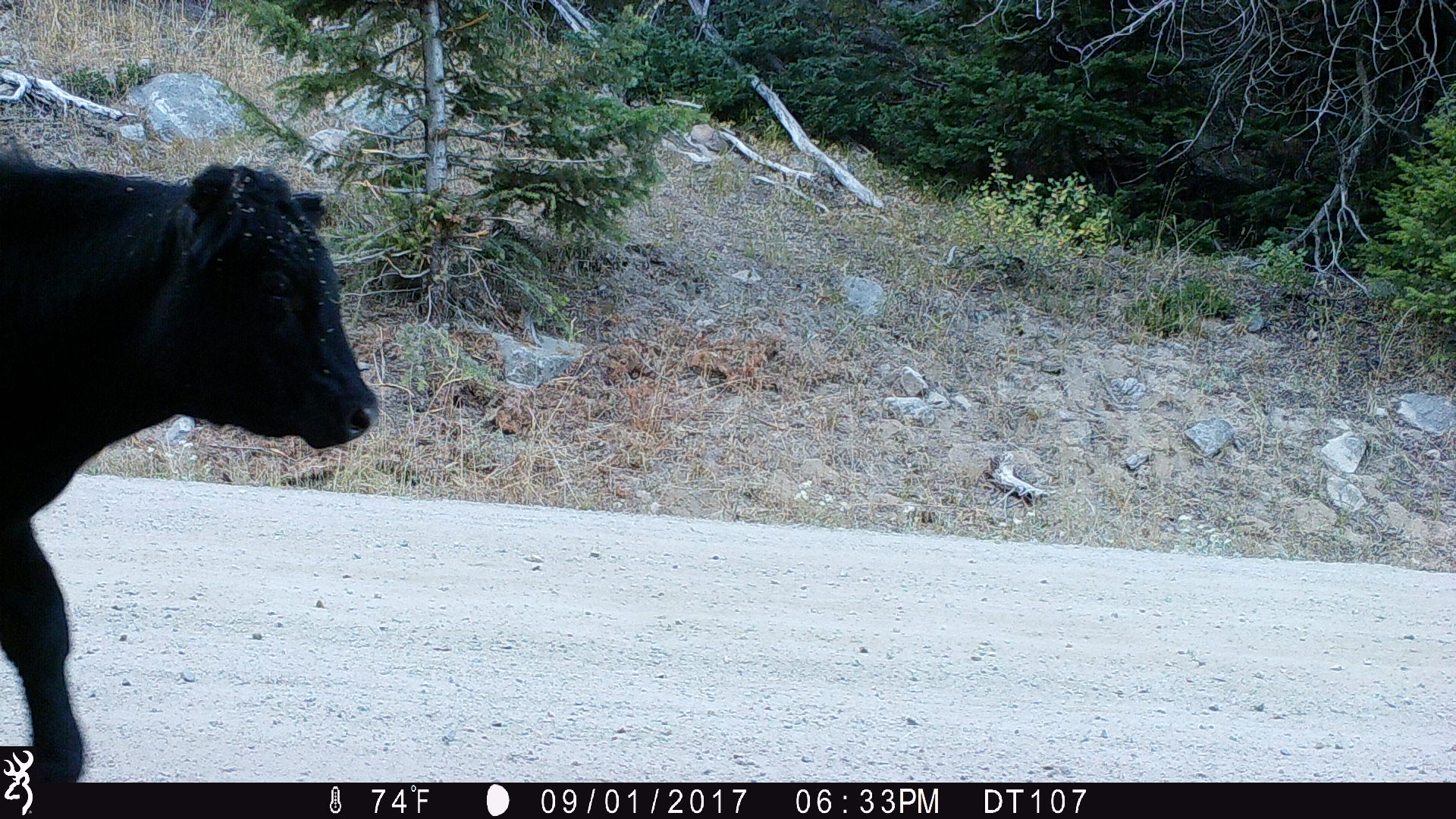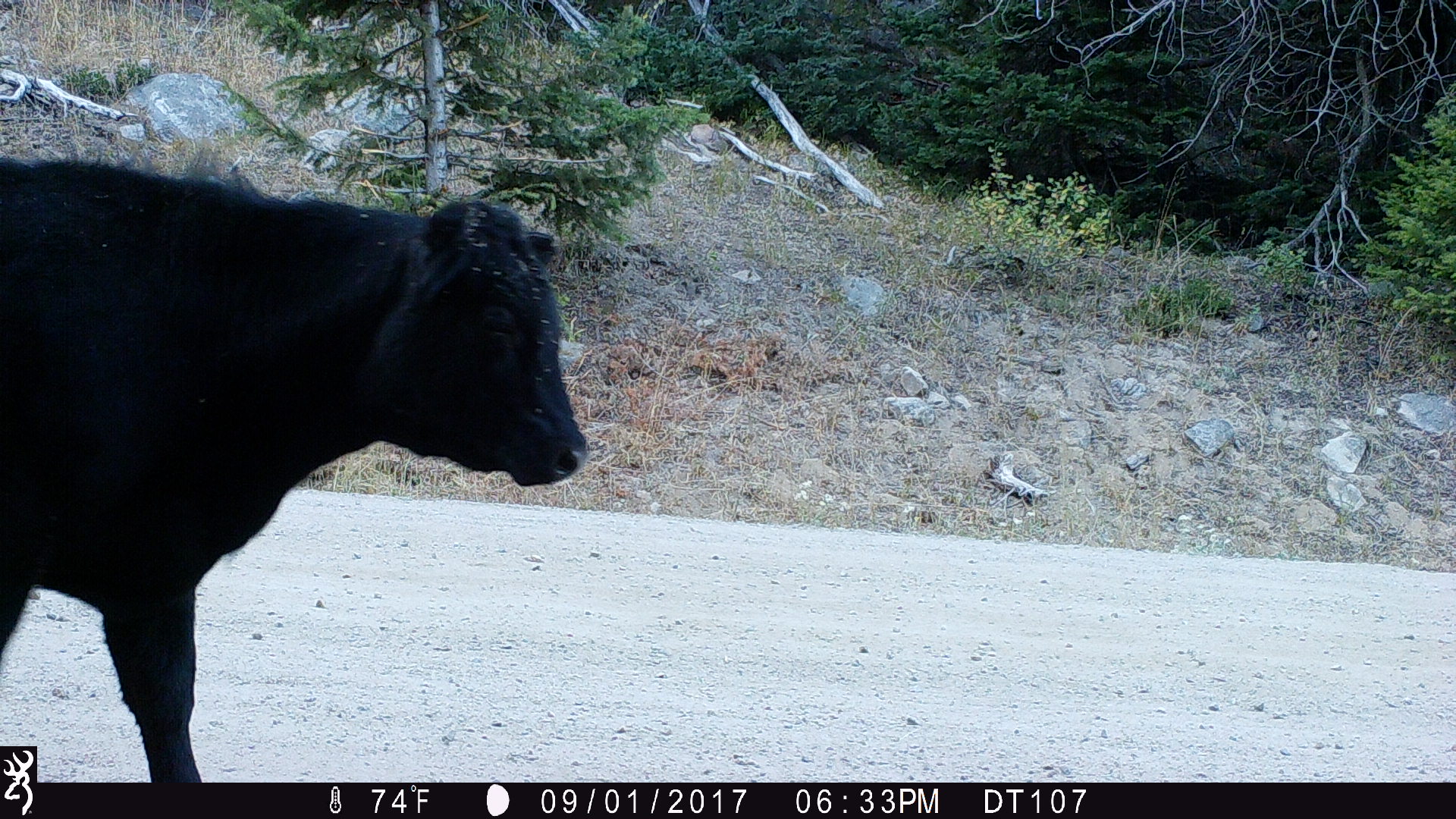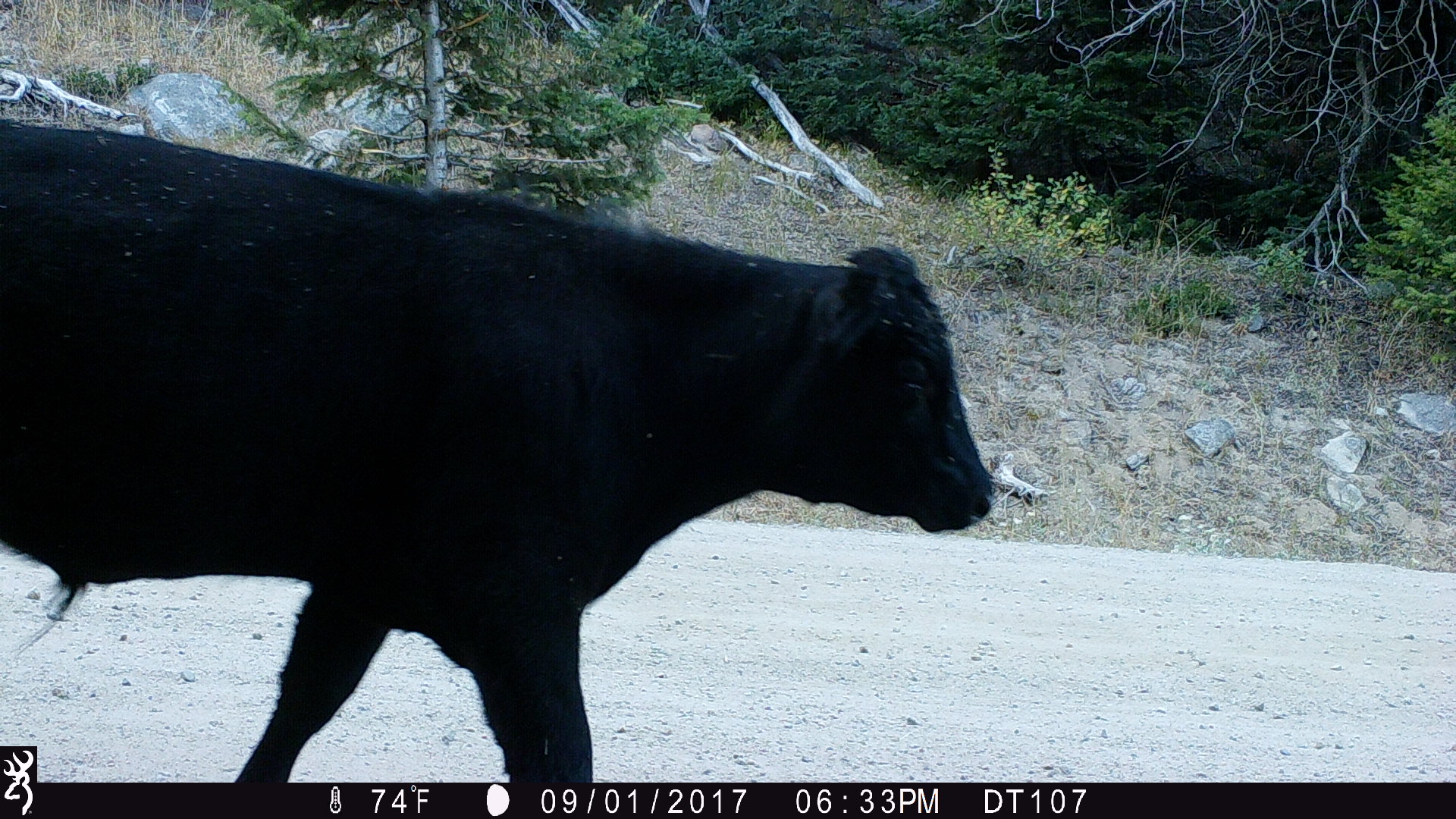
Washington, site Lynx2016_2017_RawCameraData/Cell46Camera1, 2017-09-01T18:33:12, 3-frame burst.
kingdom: Animalia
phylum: Chordata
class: Mammalia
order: Artiodactyla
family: Bovidae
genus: Bos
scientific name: Bos taurus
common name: domestic cattle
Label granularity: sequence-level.